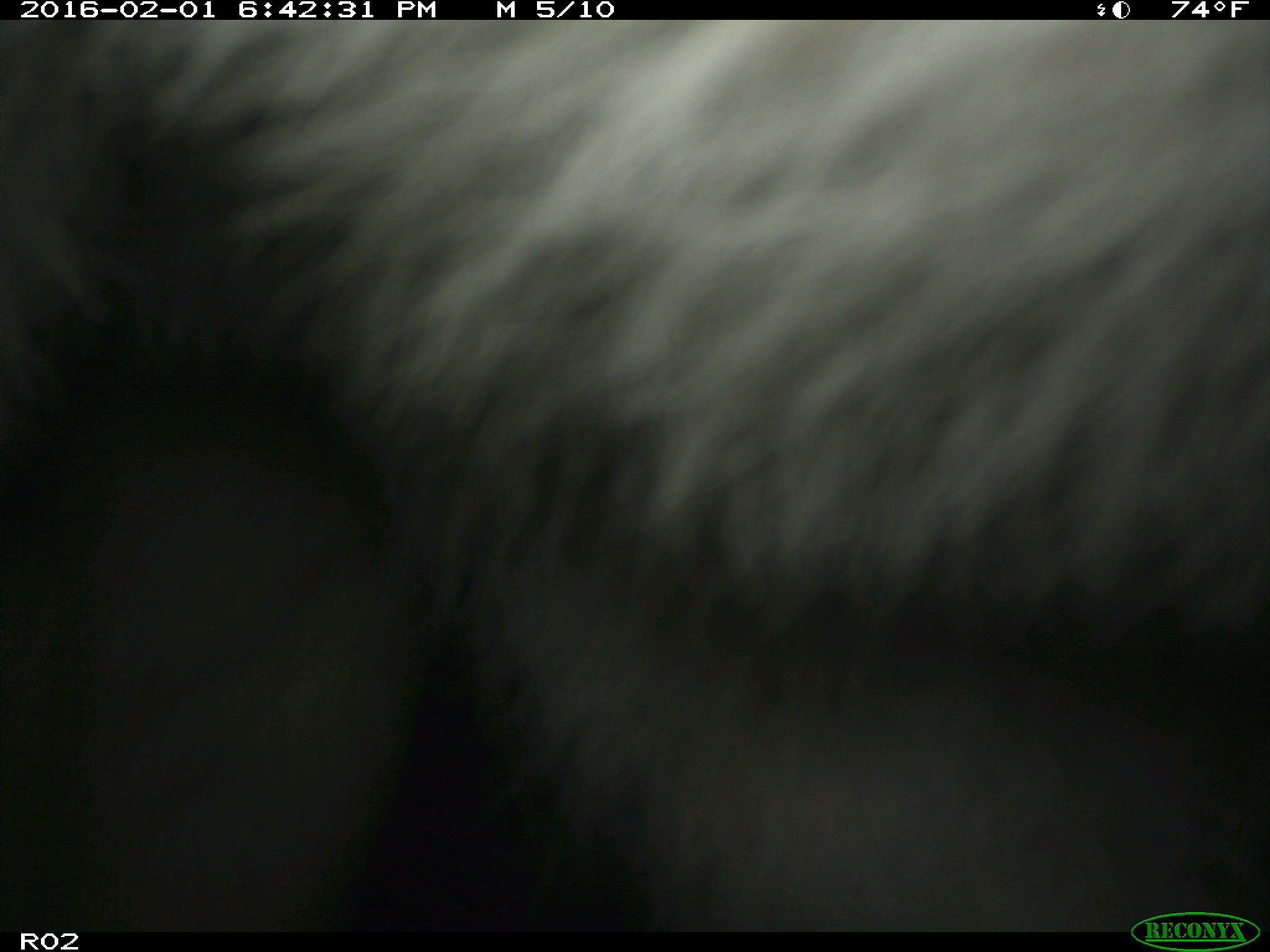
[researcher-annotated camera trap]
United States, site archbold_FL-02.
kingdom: Animalia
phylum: Chordata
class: Mammalia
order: Artiodactyla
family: Bovidae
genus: Bos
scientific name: Bos taurus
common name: domestic cow